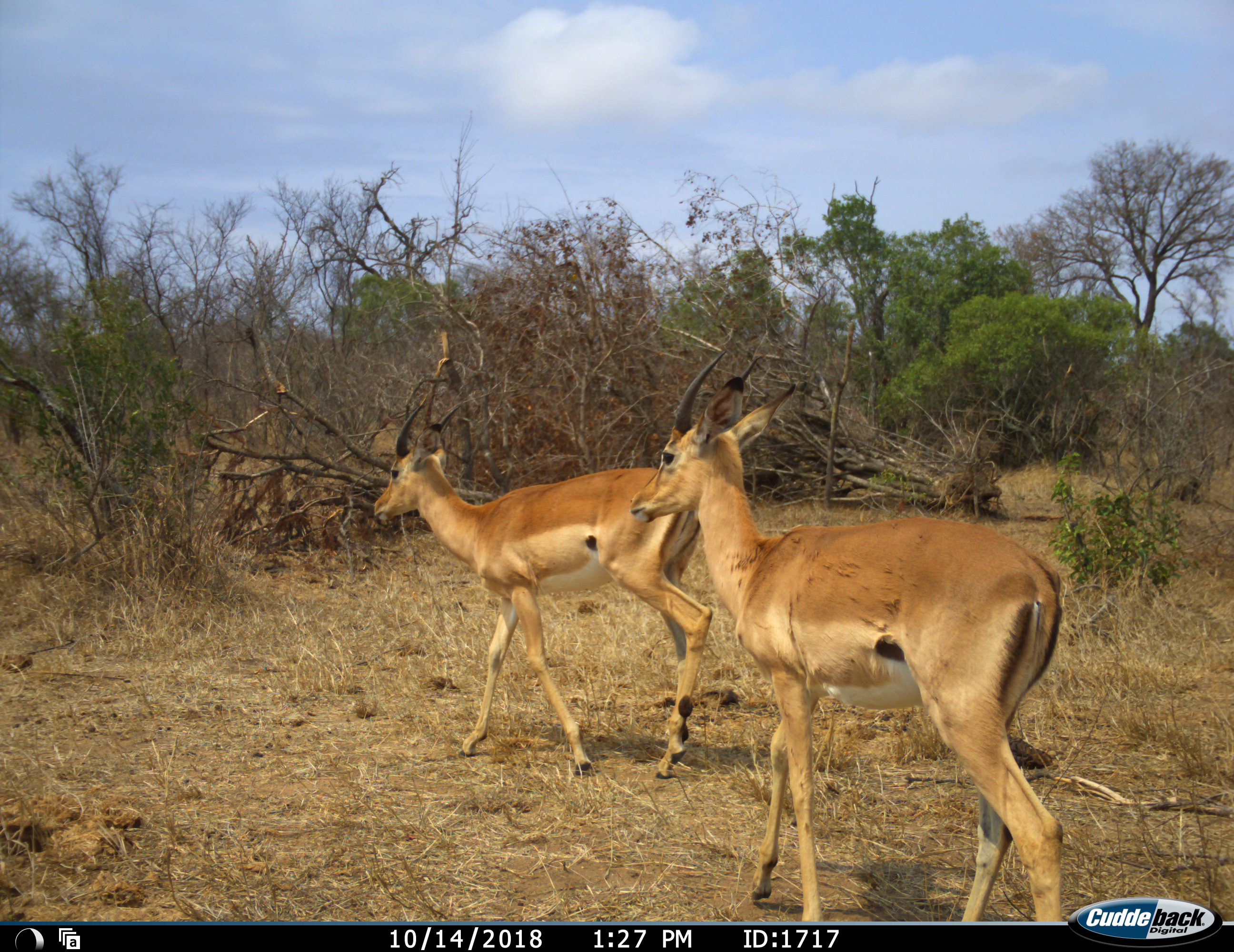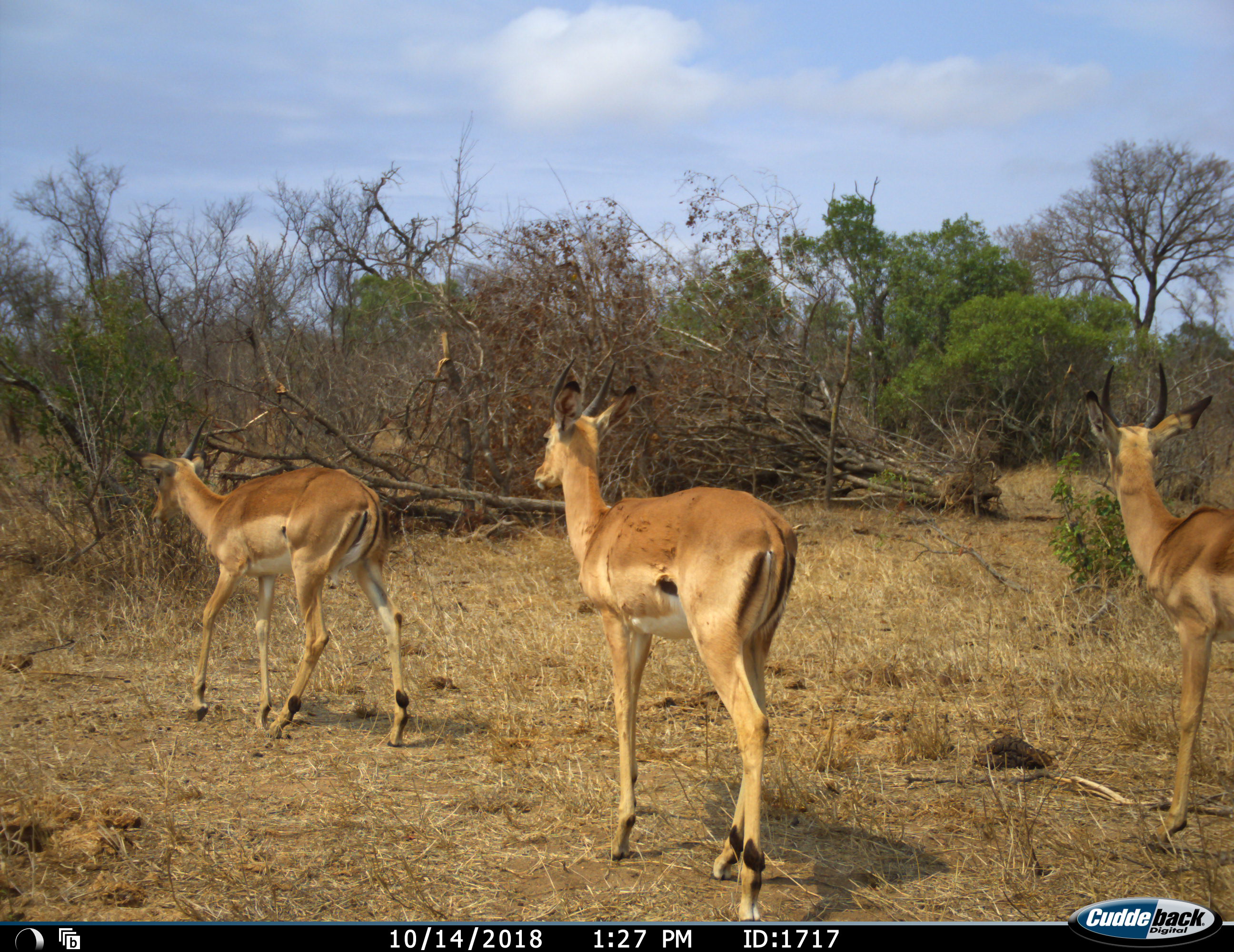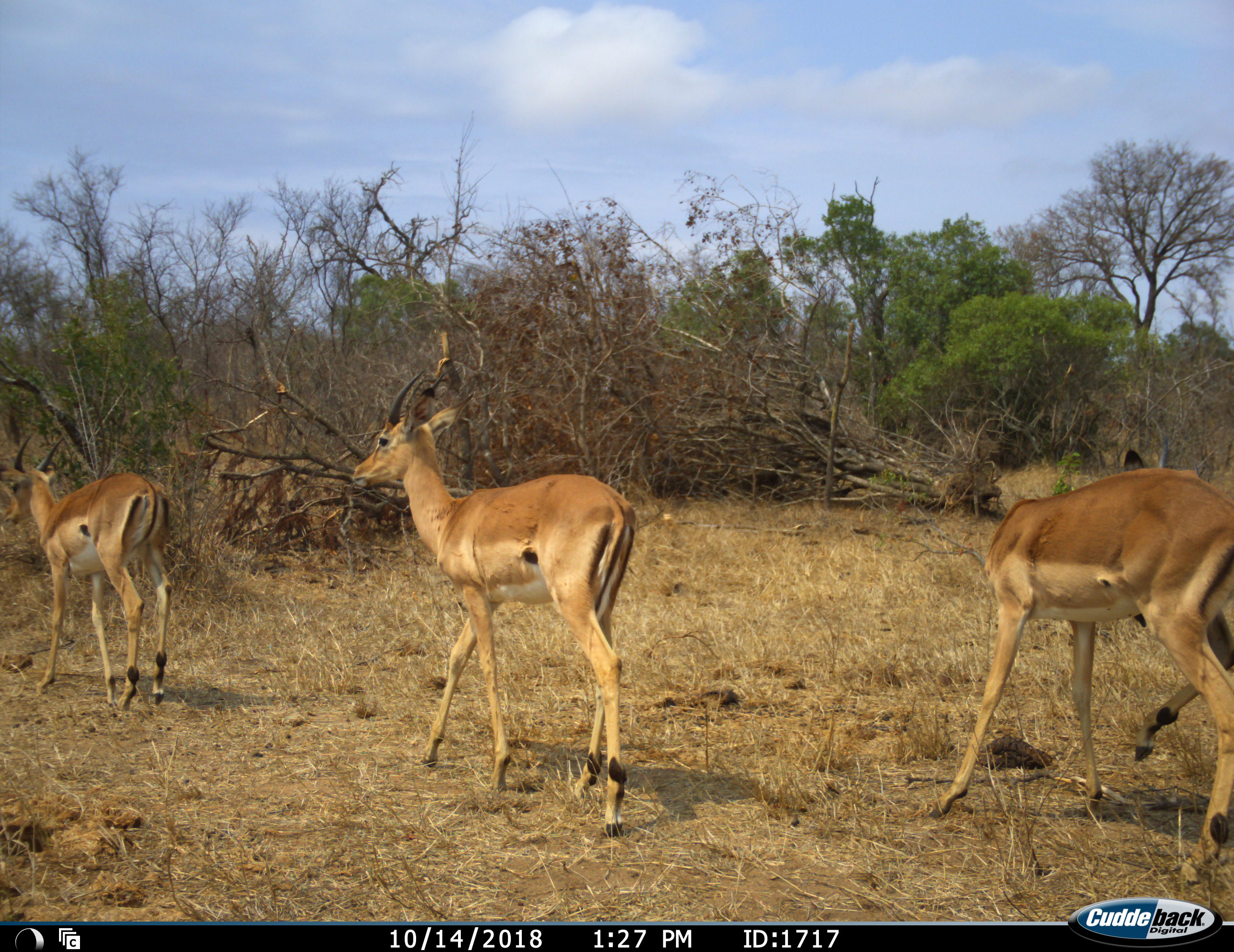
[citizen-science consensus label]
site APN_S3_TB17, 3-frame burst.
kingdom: Animalia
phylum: Chordata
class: Mammalia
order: Artiodactyla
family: Bovidae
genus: Aepyceros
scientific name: Aepyceros melampus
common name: impala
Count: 3.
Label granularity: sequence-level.